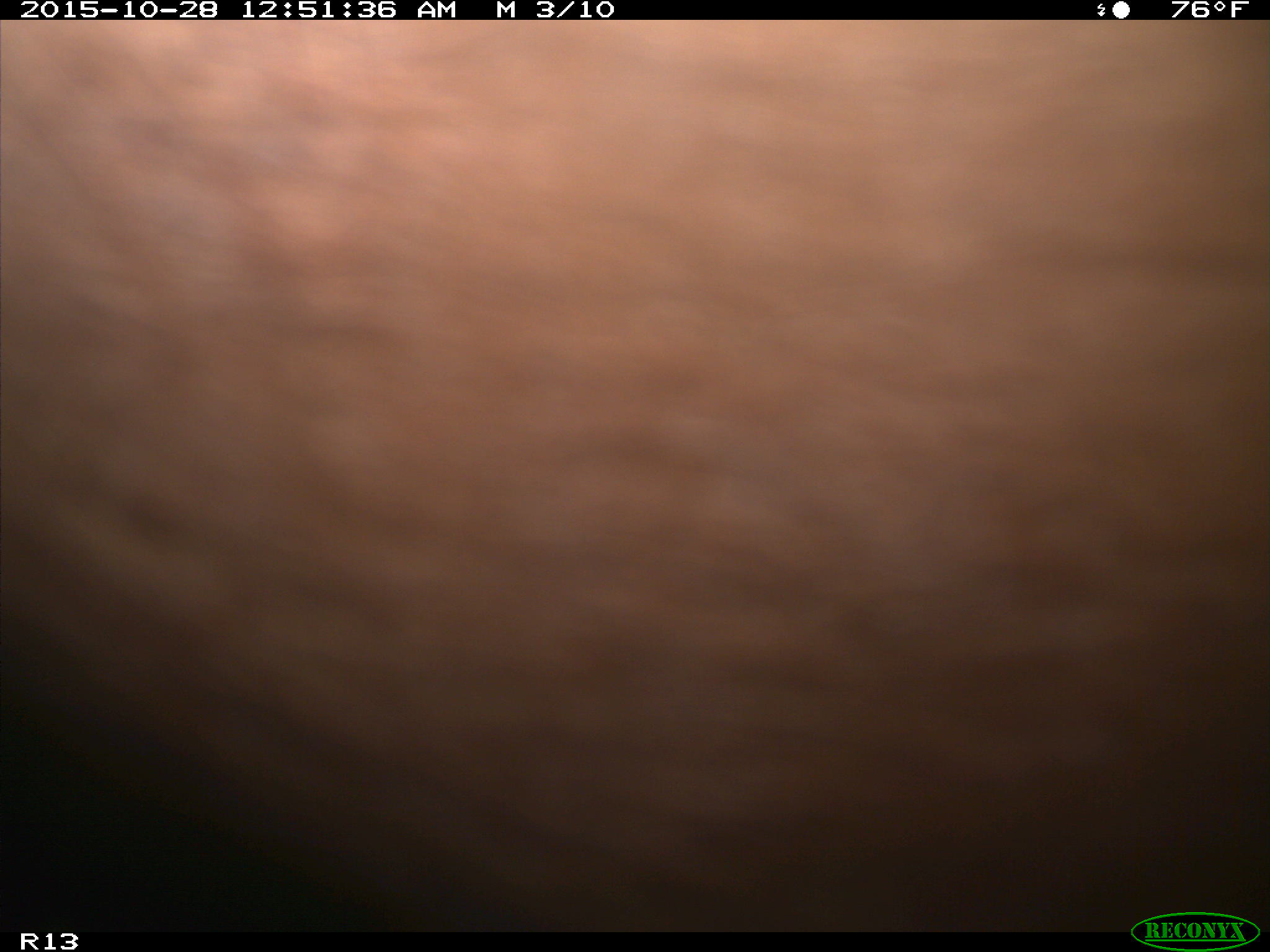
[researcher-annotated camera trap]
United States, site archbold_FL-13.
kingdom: Animalia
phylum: Chordata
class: Mammalia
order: Artiodactyla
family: Bovidae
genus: Bos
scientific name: Bos taurus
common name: domestic cow